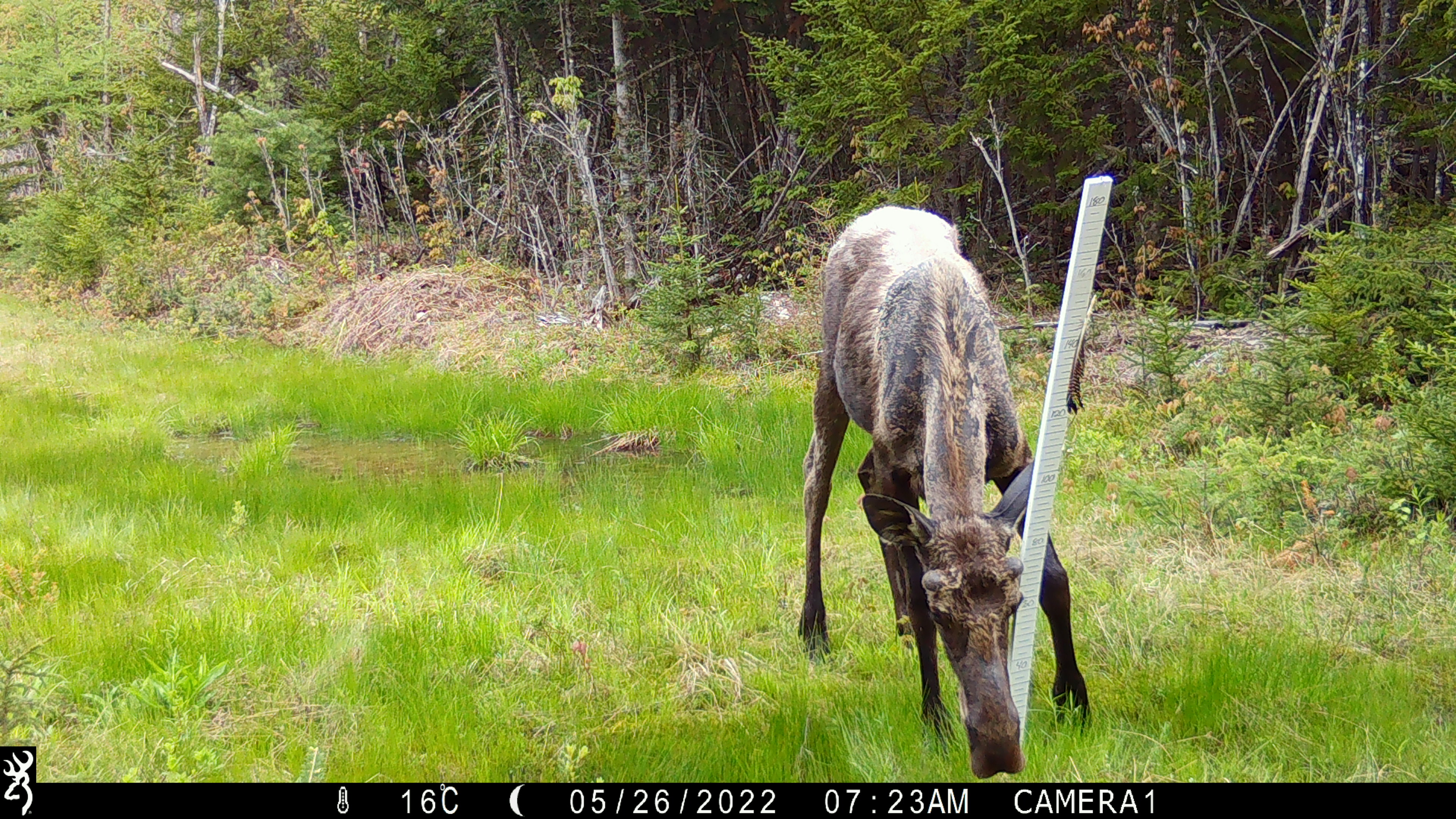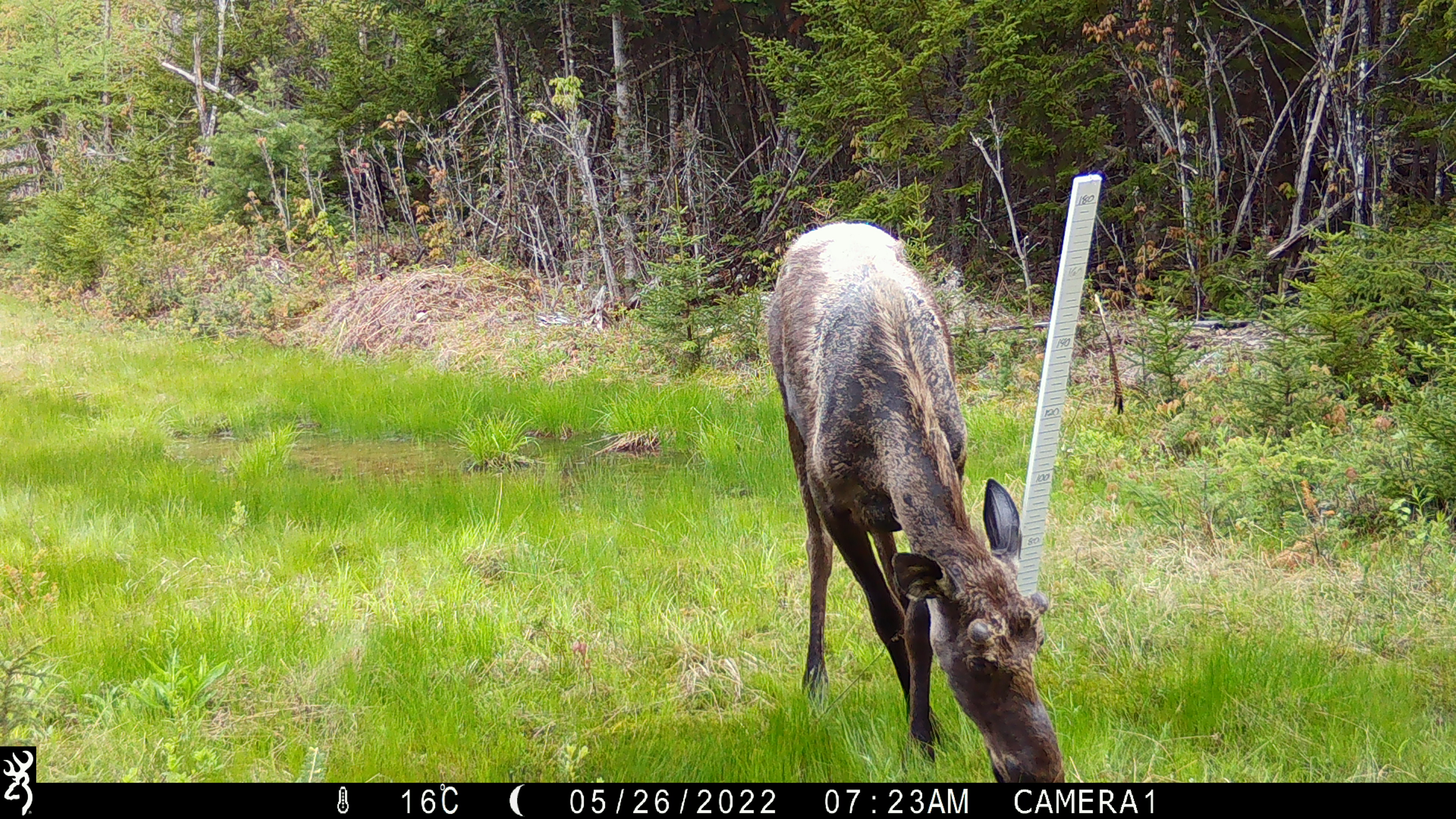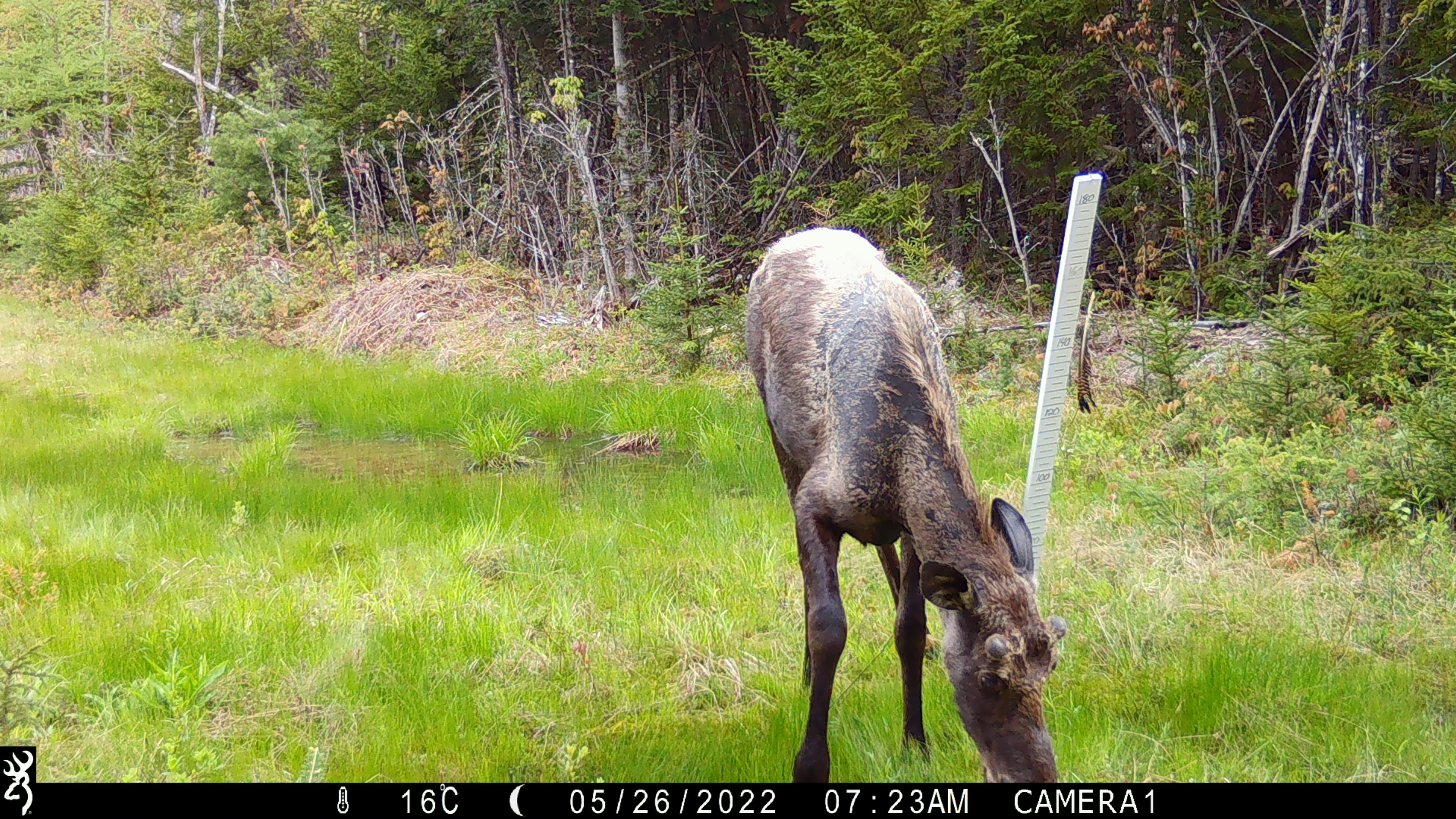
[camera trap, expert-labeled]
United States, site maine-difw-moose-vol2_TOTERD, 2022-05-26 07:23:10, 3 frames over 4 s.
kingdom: Animalia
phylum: Chordata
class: Mammalia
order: Artiodactyla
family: Cervidae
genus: Alces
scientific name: Alces alces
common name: moose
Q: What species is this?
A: Moose (Alces alces).